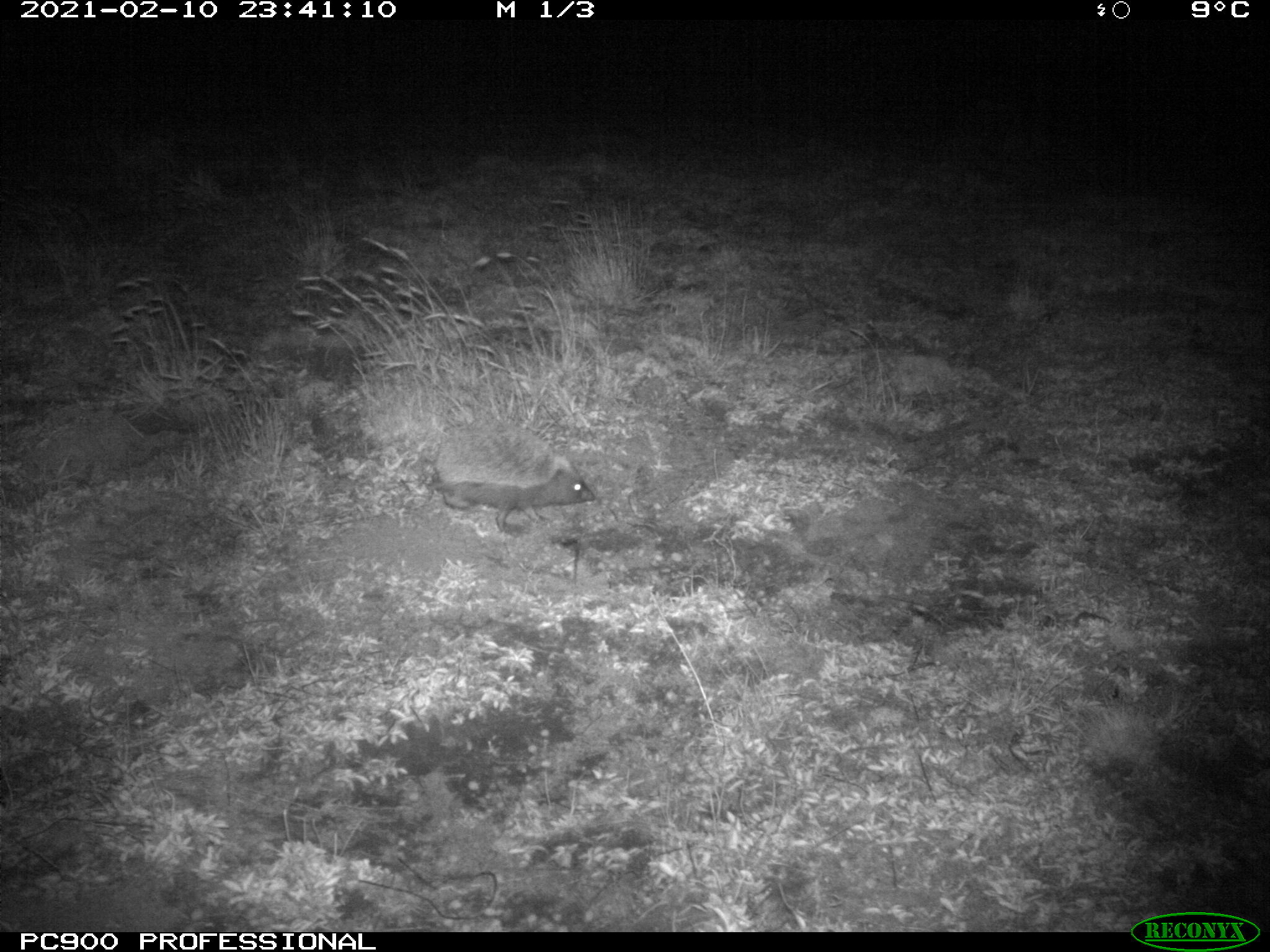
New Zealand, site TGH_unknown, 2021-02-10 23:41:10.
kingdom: Animalia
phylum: Chordata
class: Mammalia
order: Eulipotyphla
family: Erinaceidae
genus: Erinaceus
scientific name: Erinaceus europaeus europaeus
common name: european hedgehog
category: hedgehog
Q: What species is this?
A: Hedgehog (european hedgehog) (Erinaceus europaeus europaeus).